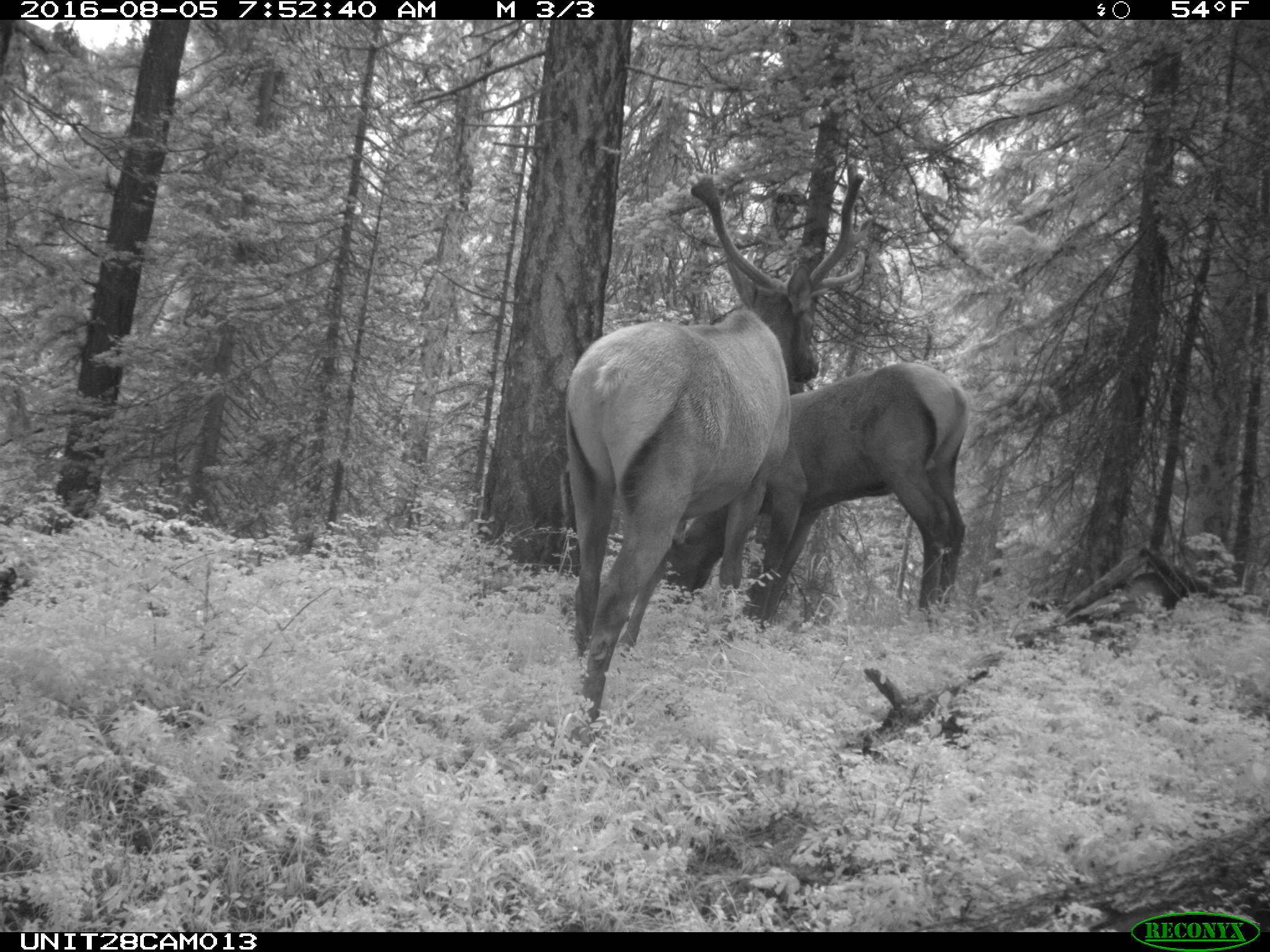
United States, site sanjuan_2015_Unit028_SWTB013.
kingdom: Animalia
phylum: Chordata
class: Mammalia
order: Artiodactyla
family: Cervidae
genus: Cervus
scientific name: Cervus elaphus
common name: red deer